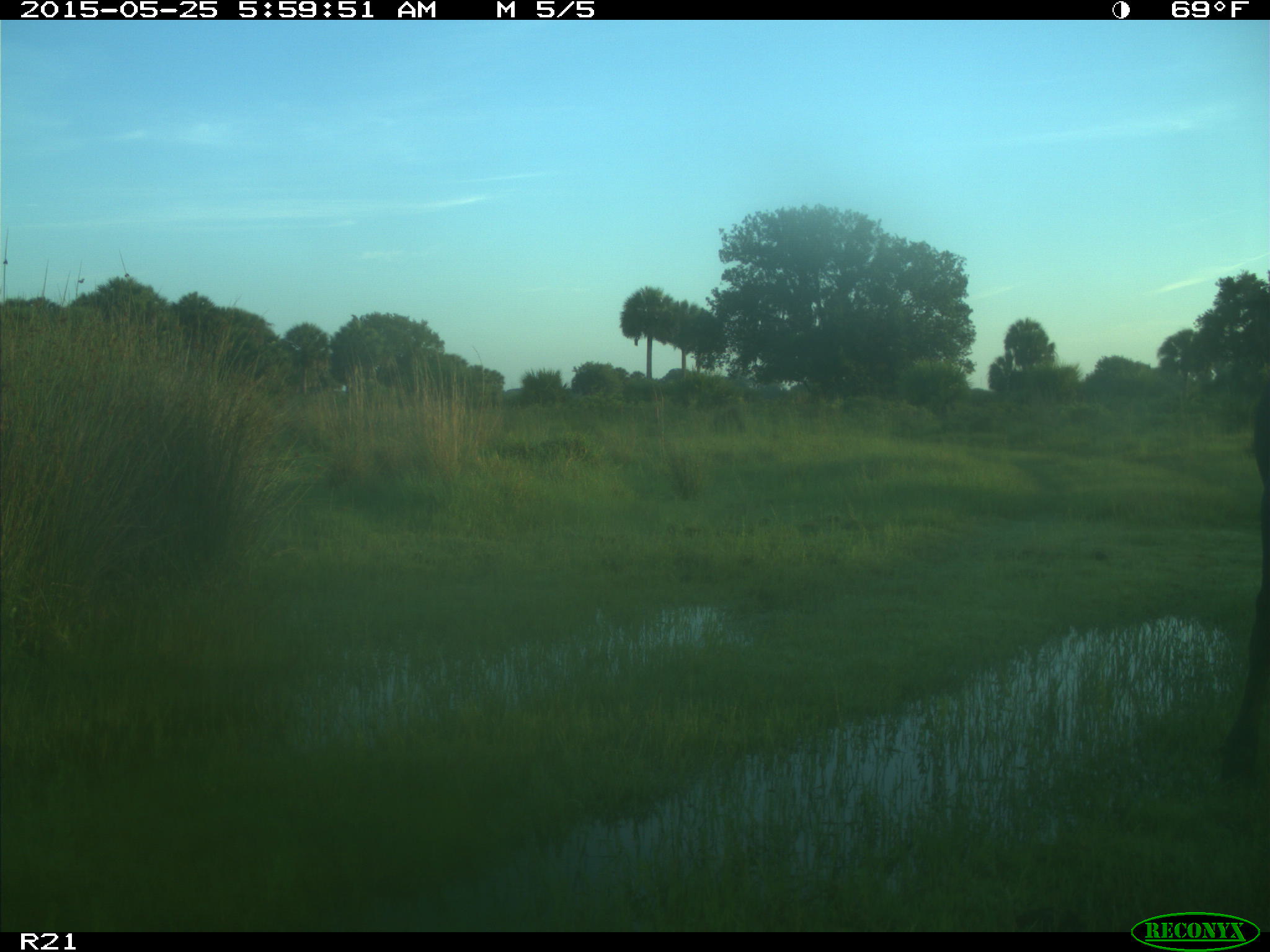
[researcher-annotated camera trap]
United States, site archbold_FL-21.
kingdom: Animalia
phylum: Chordata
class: Mammalia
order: Artiodactyla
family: Bovidae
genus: Bos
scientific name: Bos taurus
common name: domestic cow